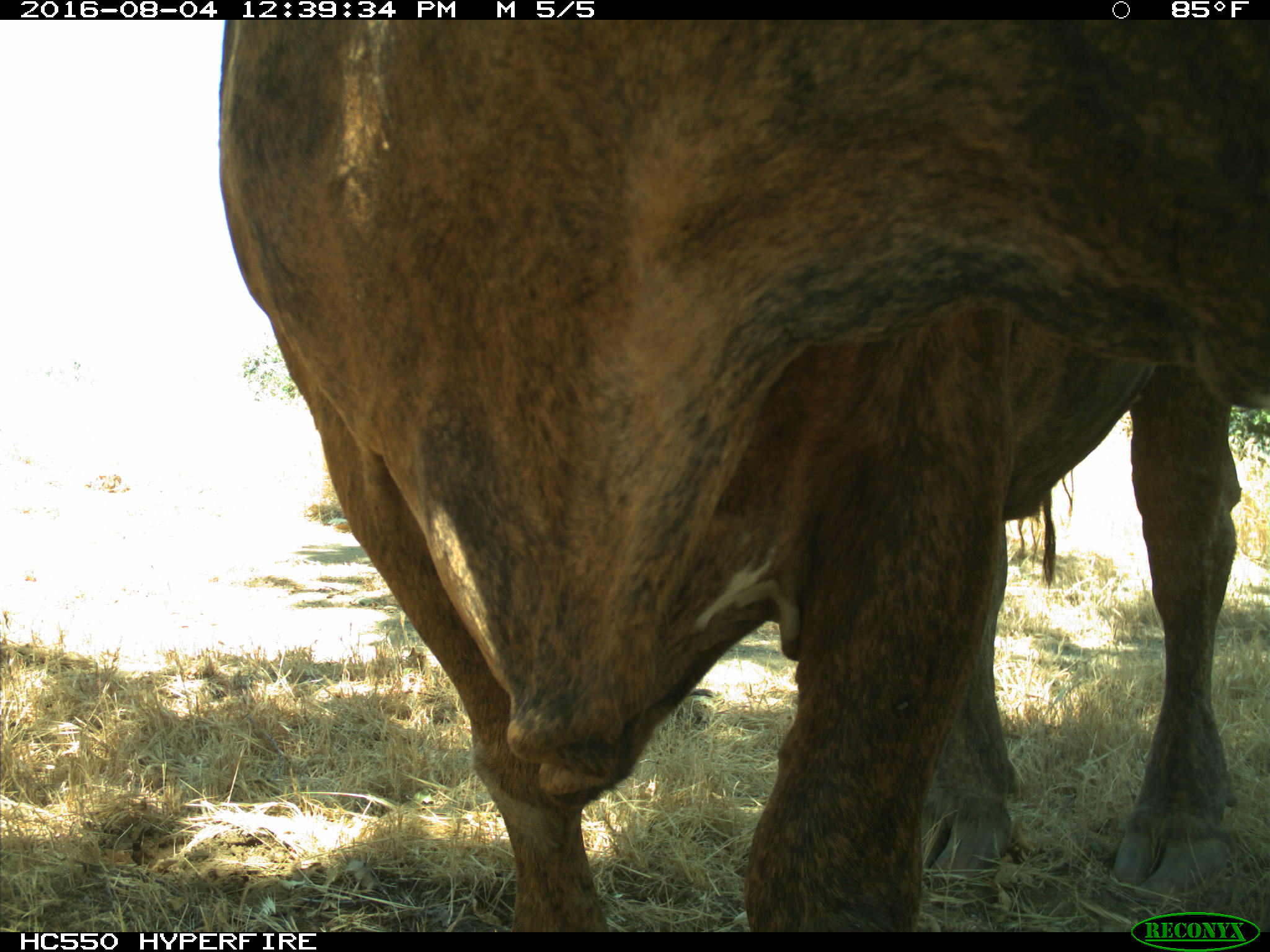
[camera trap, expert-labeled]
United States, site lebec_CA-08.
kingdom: Animalia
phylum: Chordata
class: Mammalia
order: Artiodactyla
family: Bovidae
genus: Bos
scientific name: Bos taurus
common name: domestic cow